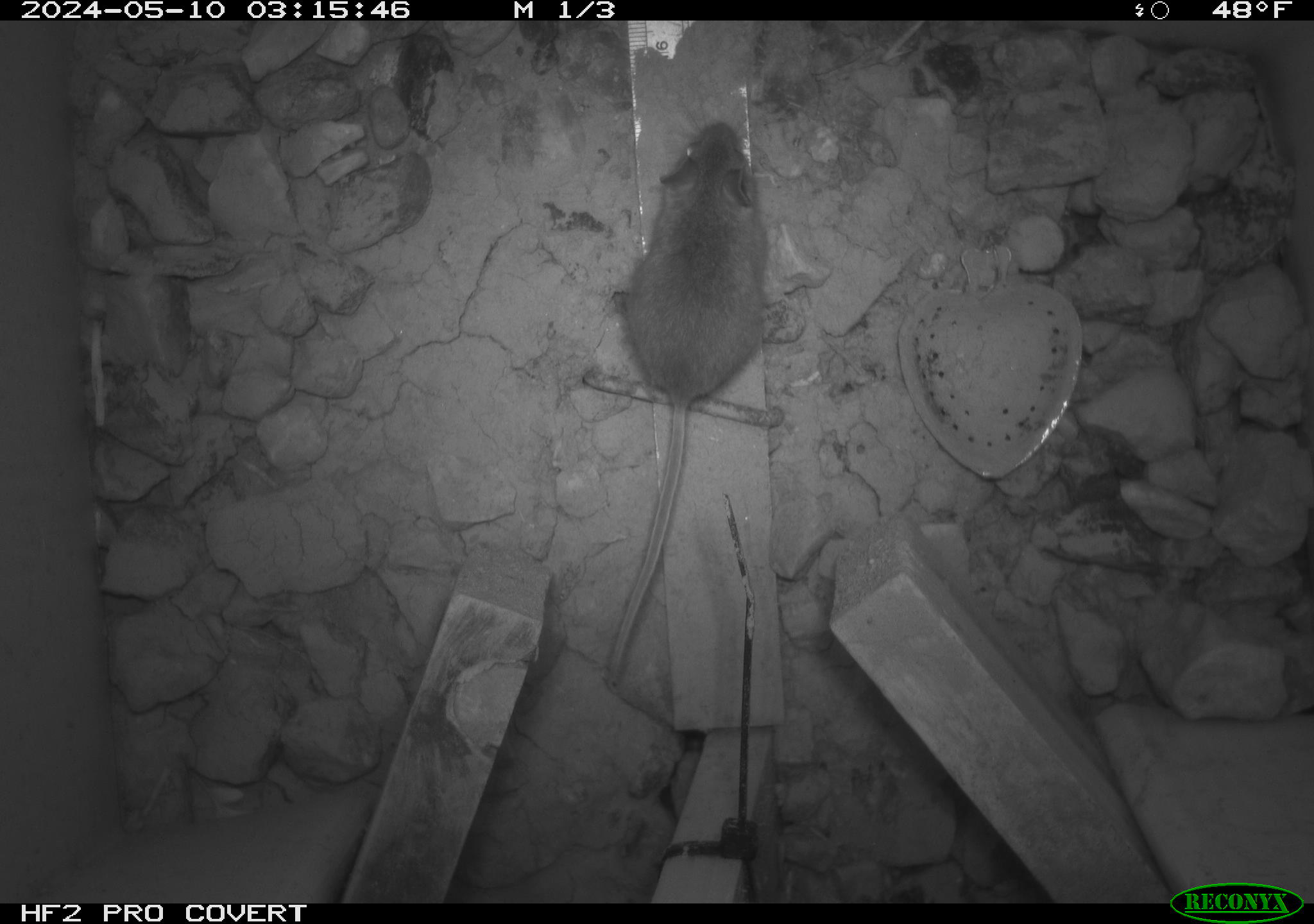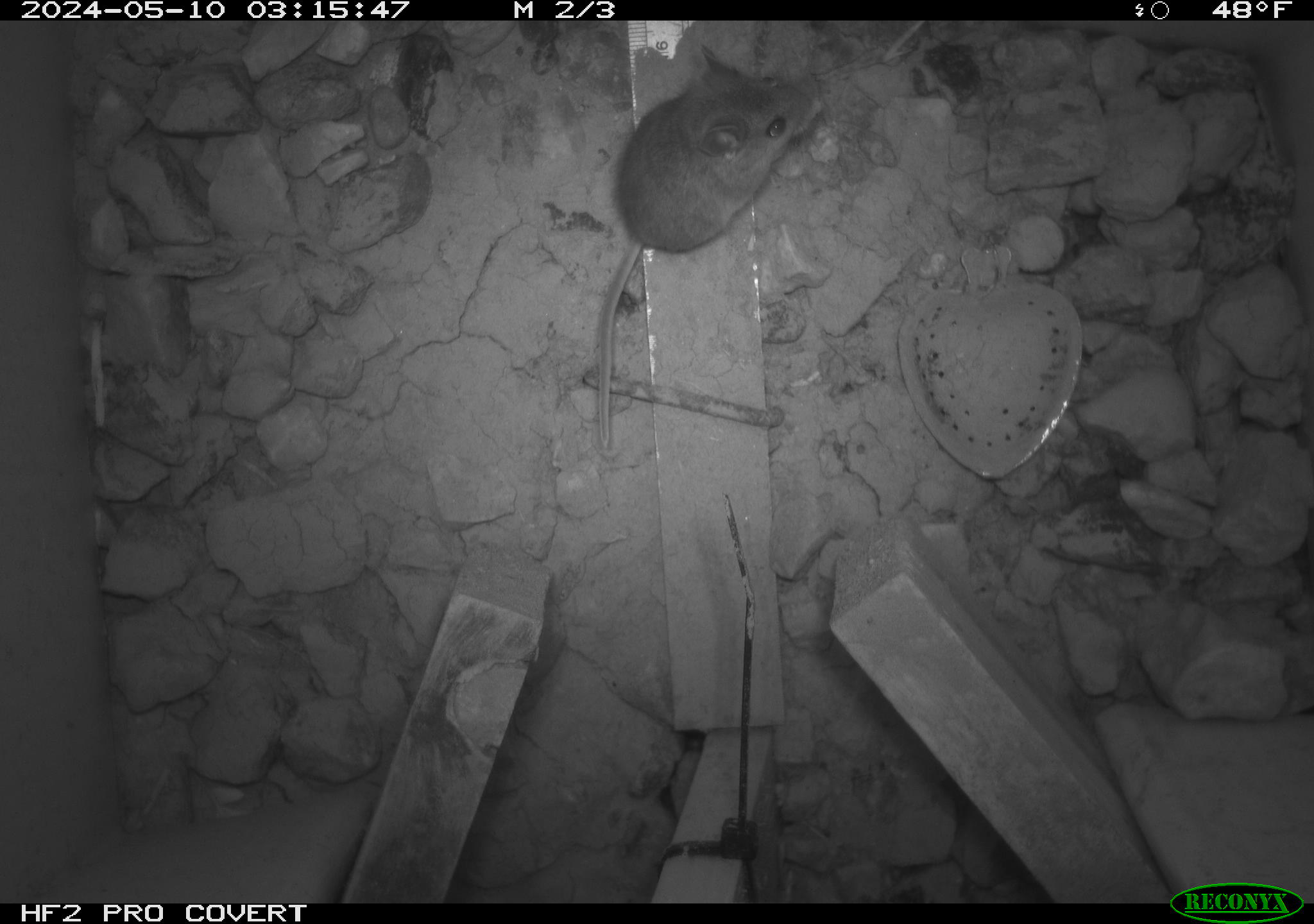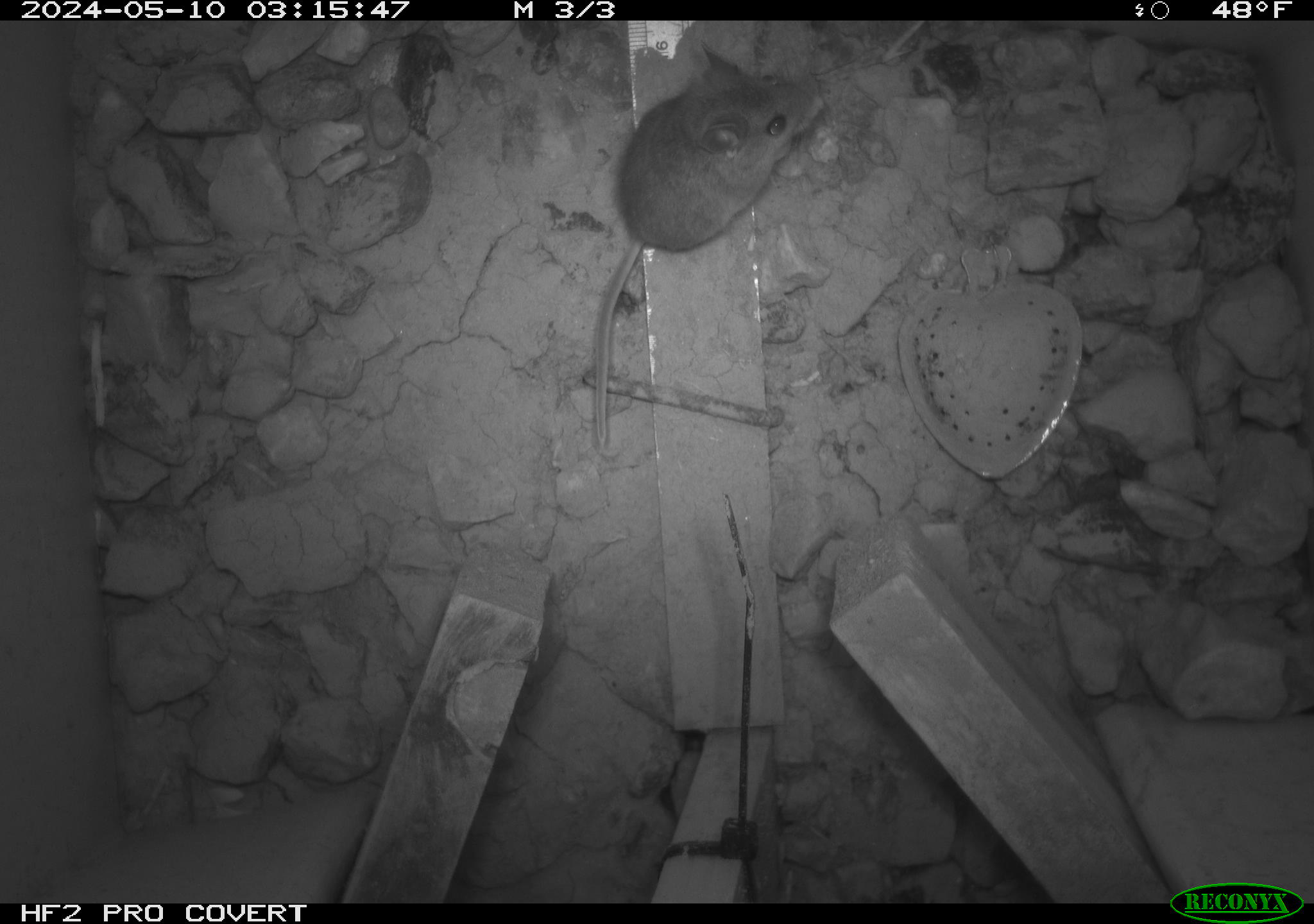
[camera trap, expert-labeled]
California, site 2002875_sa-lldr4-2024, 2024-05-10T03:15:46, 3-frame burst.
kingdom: Animalia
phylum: Chordata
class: Mammalia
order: Rodentia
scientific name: Rodentia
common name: mouse species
Mouse species (Rodentia).